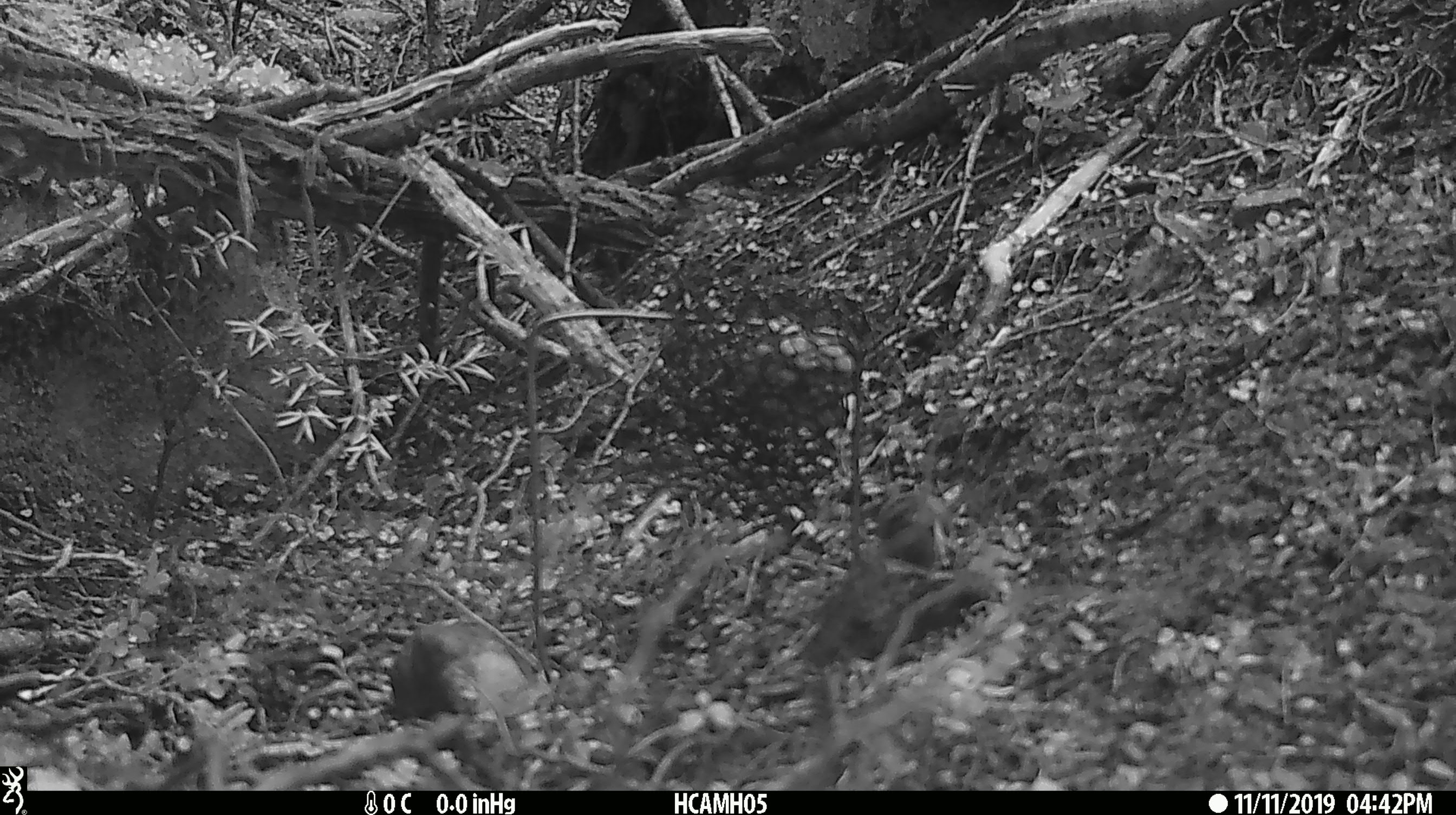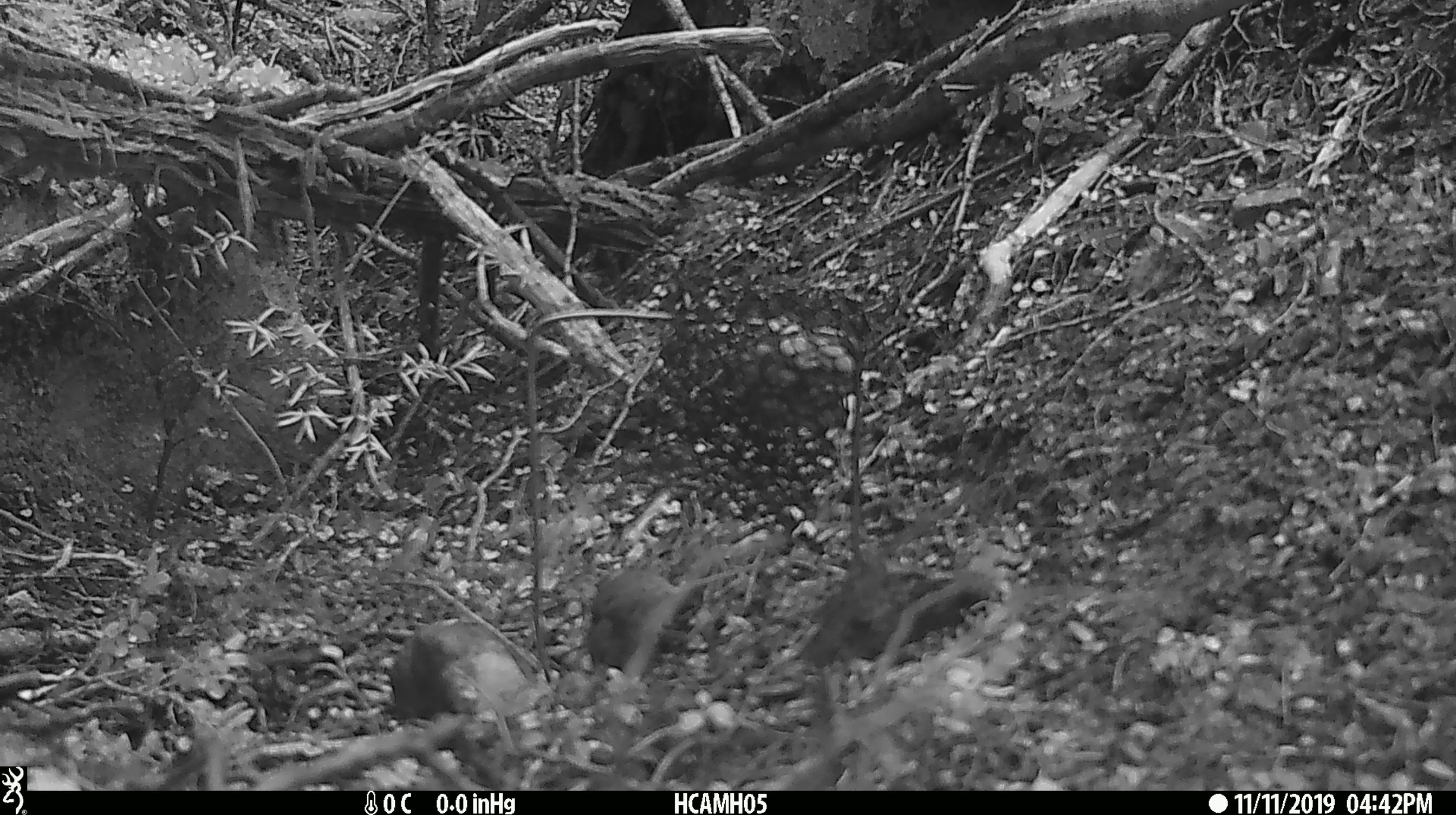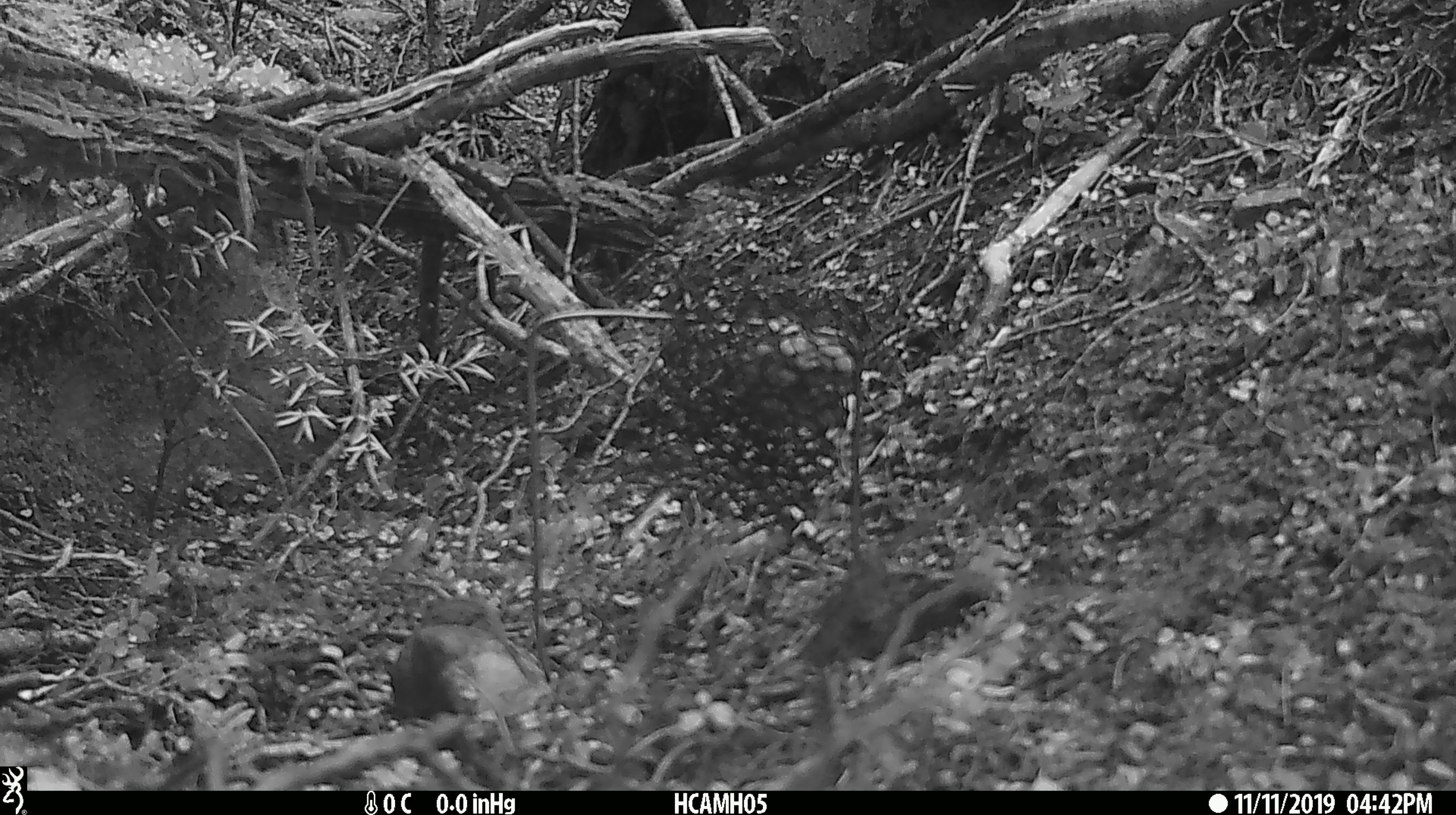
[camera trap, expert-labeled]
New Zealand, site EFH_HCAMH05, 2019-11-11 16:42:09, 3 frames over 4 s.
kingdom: Animalia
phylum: Chordata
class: Mammalia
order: Rodentia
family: Muridae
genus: Mus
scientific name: Mus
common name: mouse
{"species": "mouse (Mus)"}